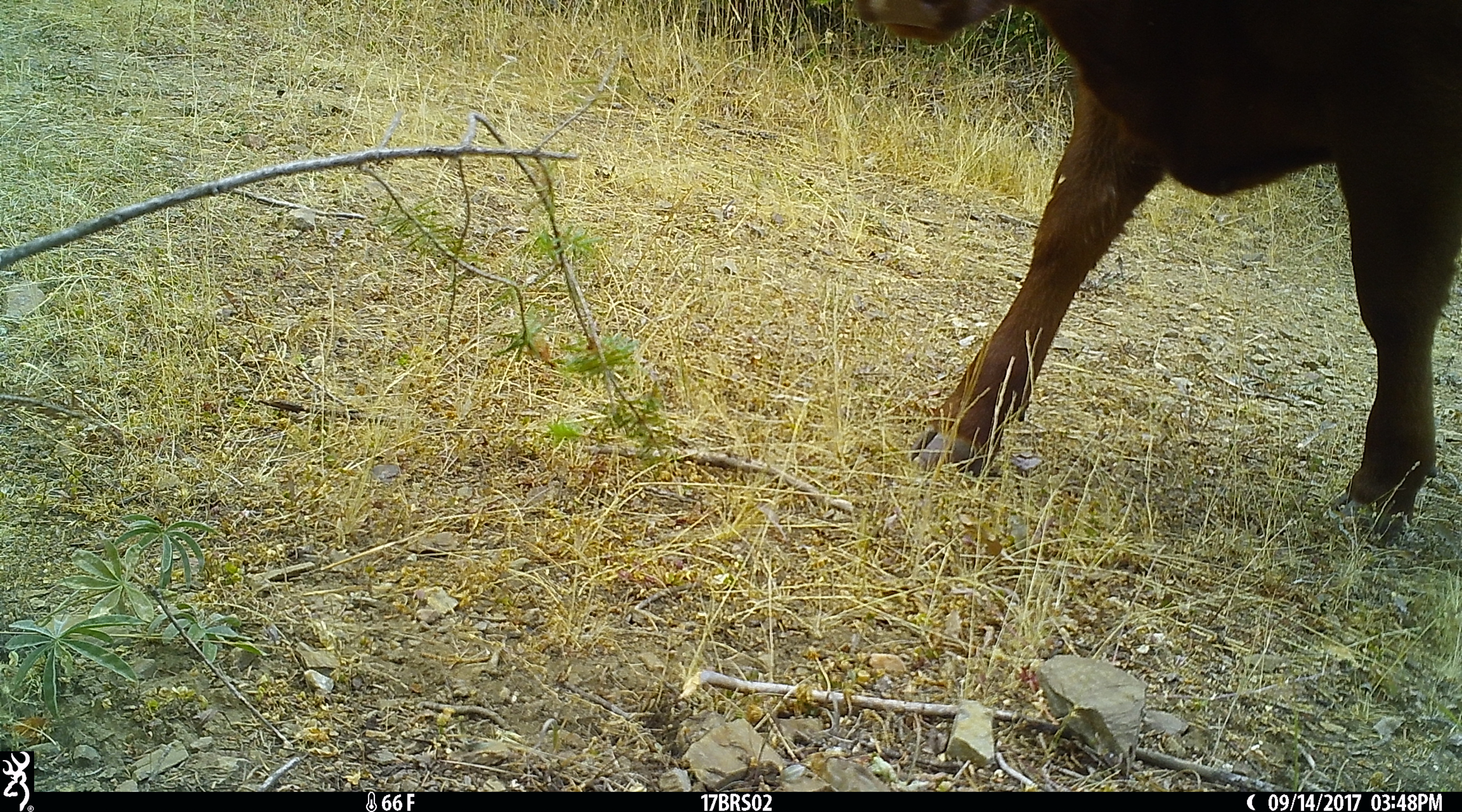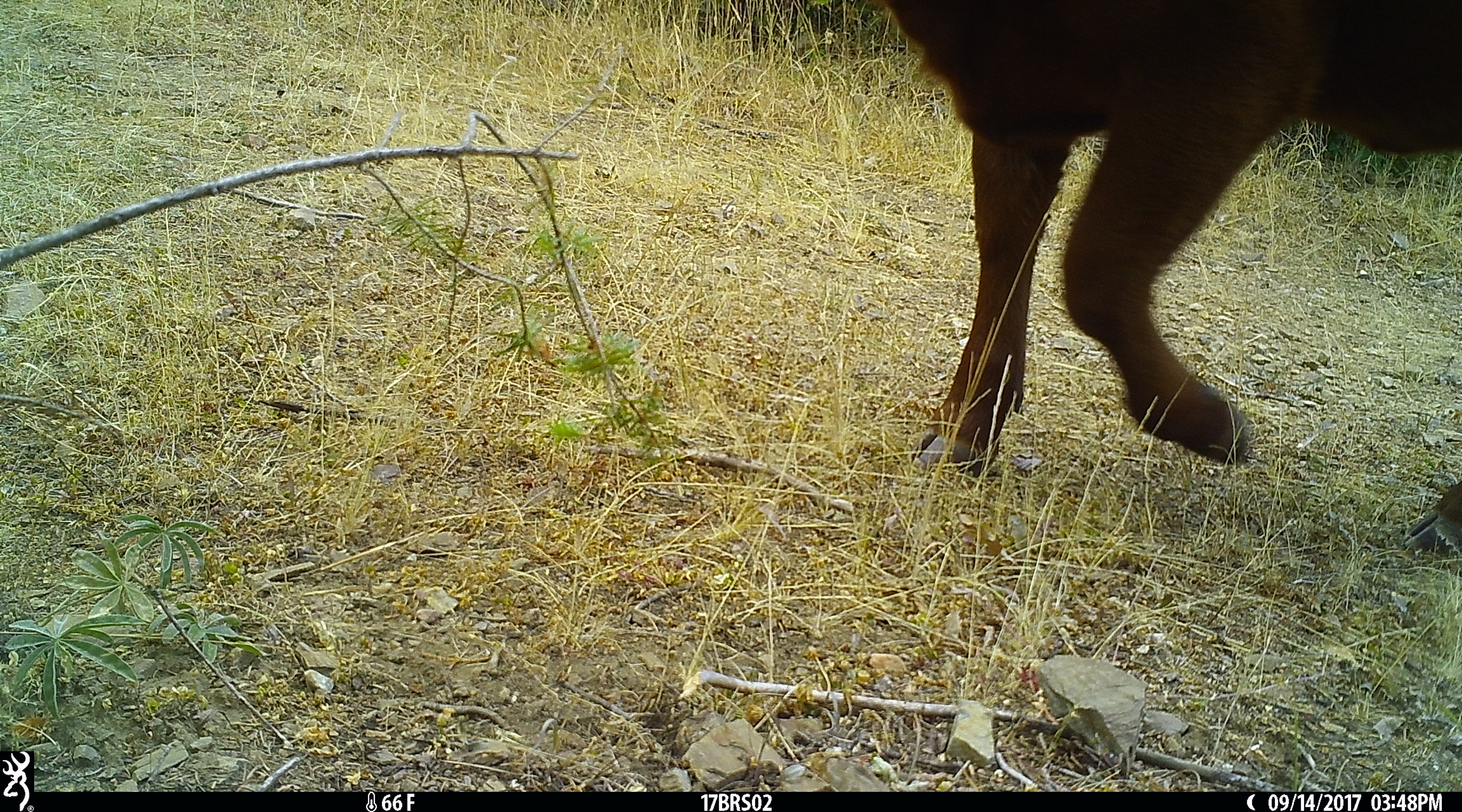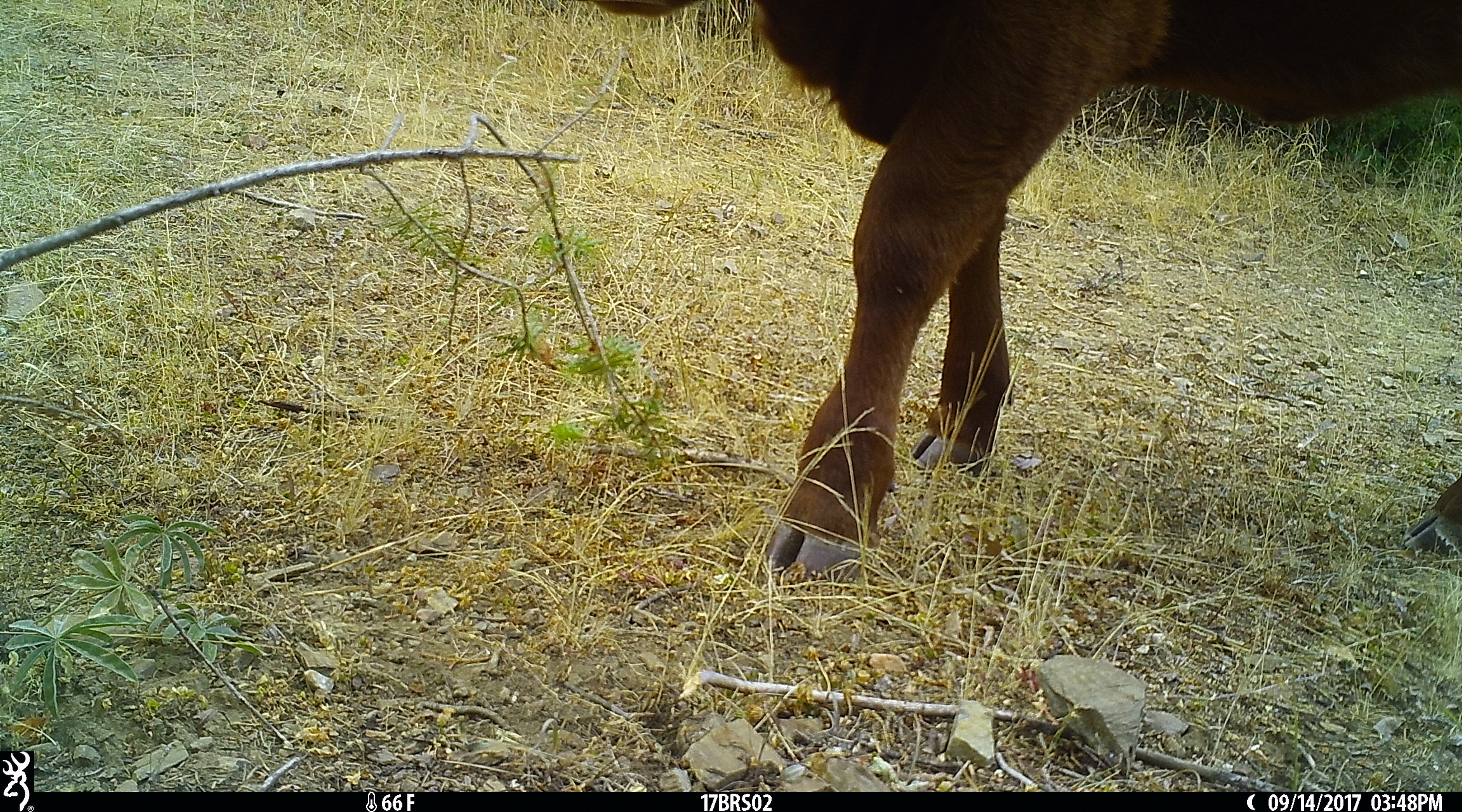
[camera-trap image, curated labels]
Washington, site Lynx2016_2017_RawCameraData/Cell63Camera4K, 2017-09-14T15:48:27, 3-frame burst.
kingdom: Animalia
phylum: Chordata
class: Mammalia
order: Artiodactyla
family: Bovidae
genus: Bos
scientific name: Bos taurus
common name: domestic cattle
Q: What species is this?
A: Domestic cattle (Bos taurus).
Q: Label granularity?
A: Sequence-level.